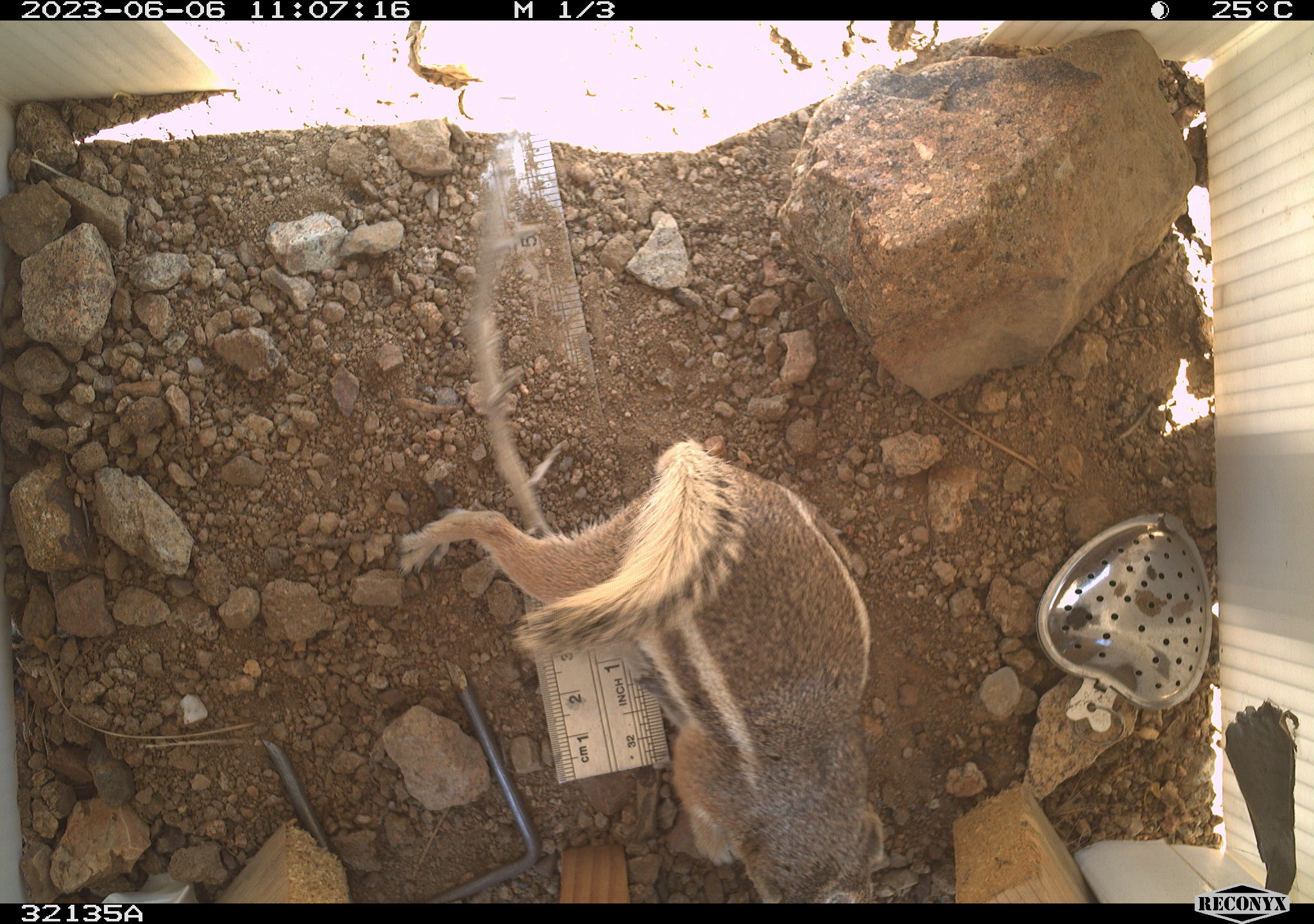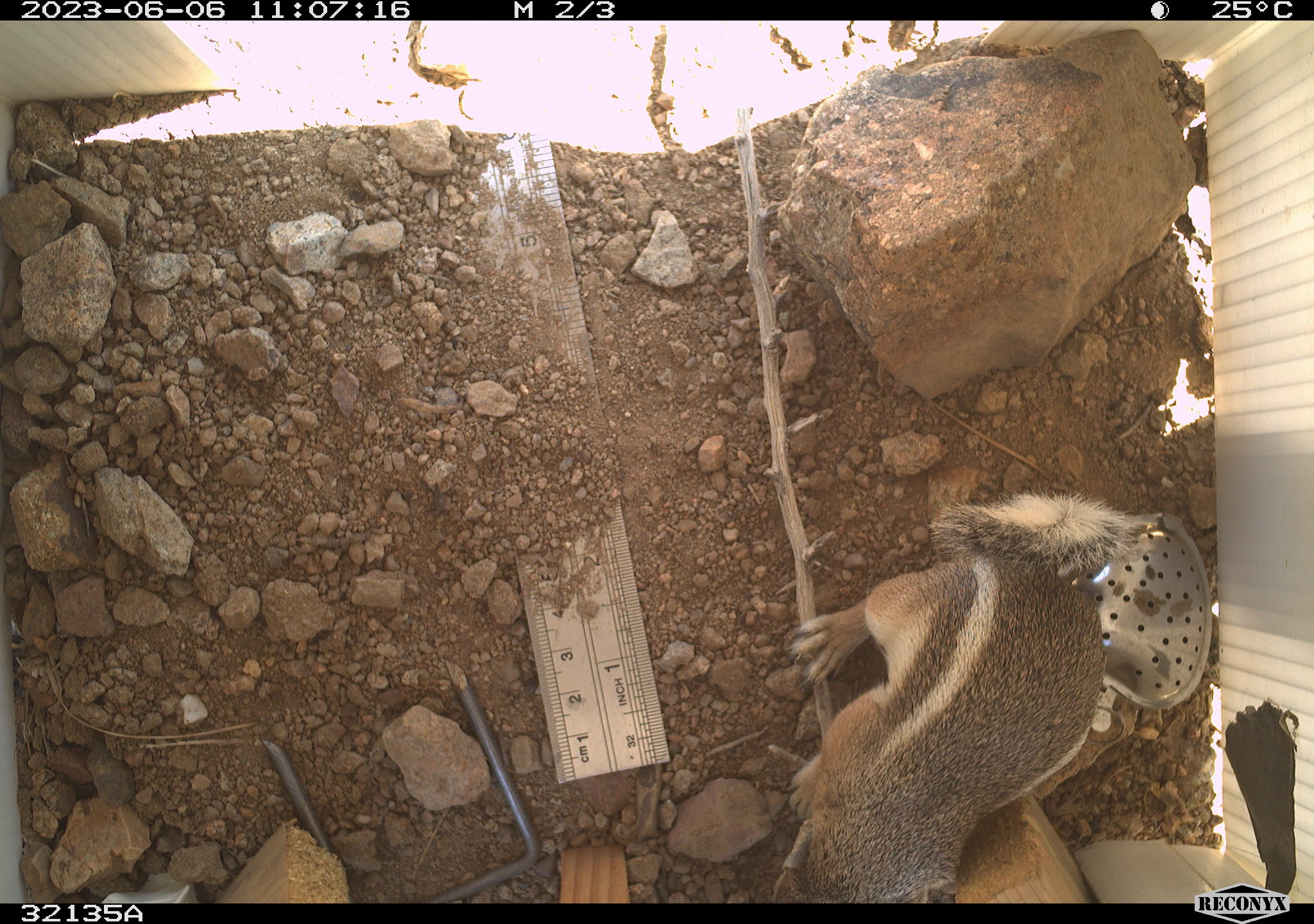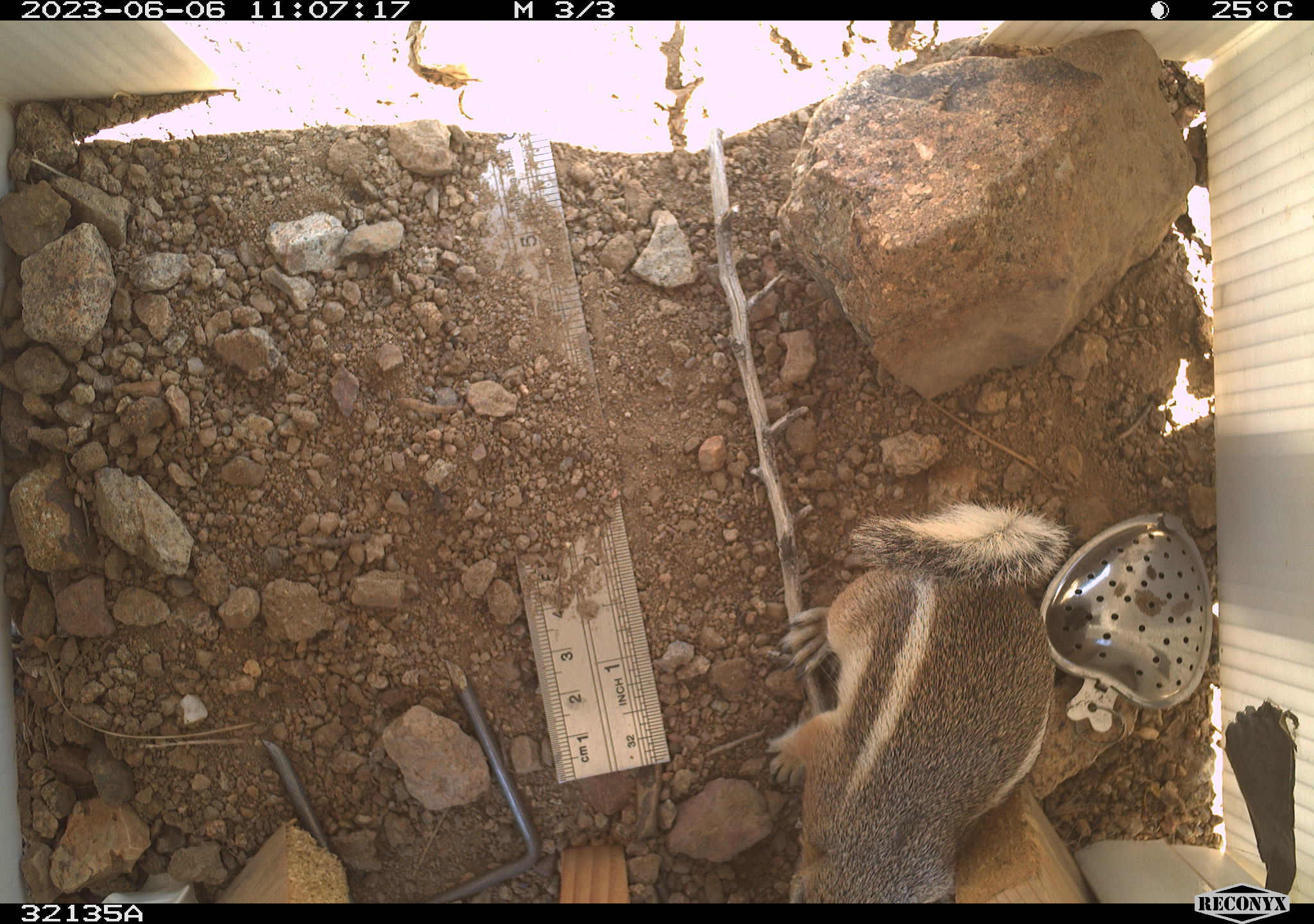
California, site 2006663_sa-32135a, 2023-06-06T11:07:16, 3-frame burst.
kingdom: Animalia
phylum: Chordata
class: Mammalia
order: Rodentia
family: Sciuridae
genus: Ammospermophilus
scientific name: Ammospermophilus leucurus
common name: white-tailed antelope squirrel